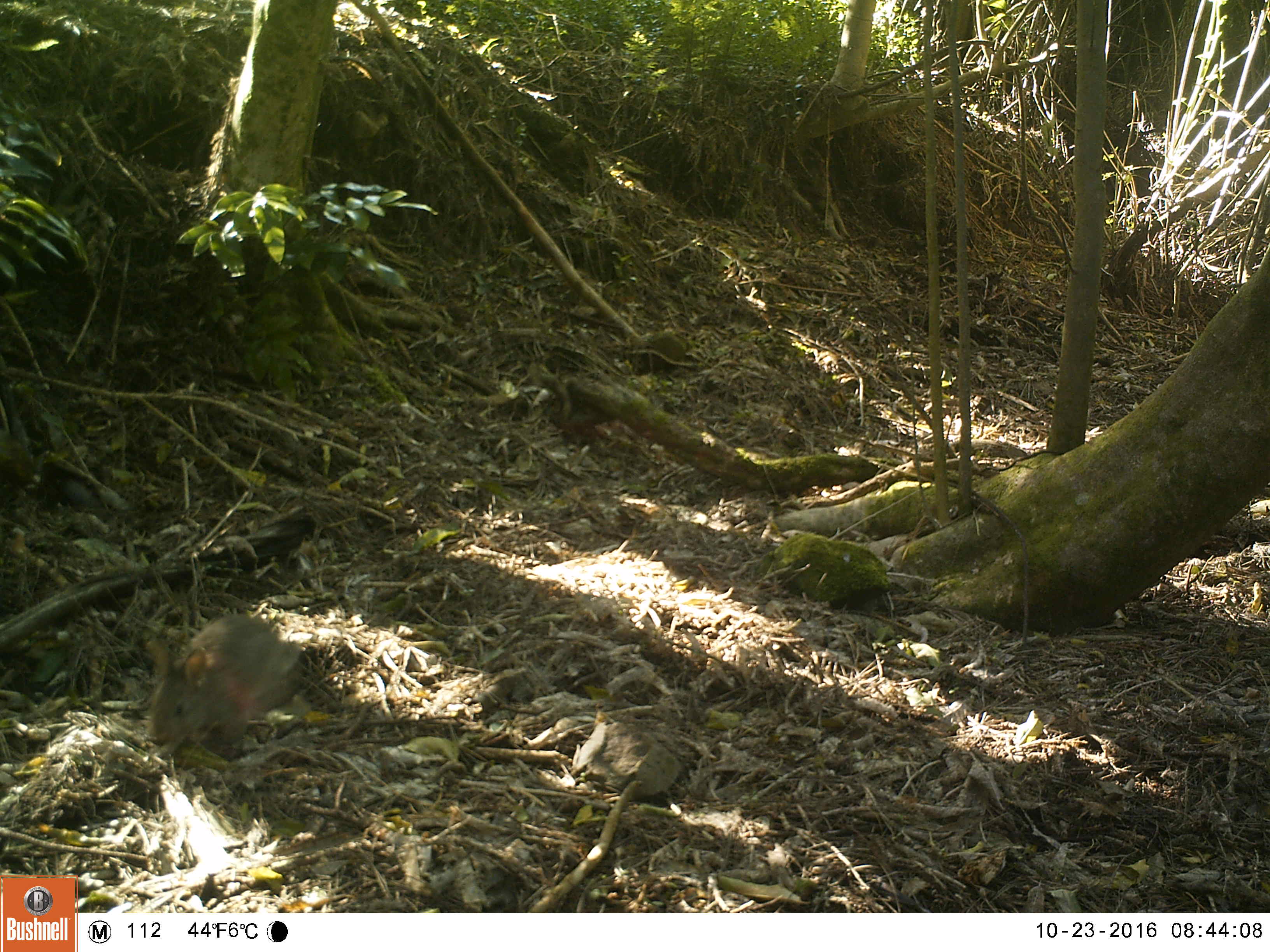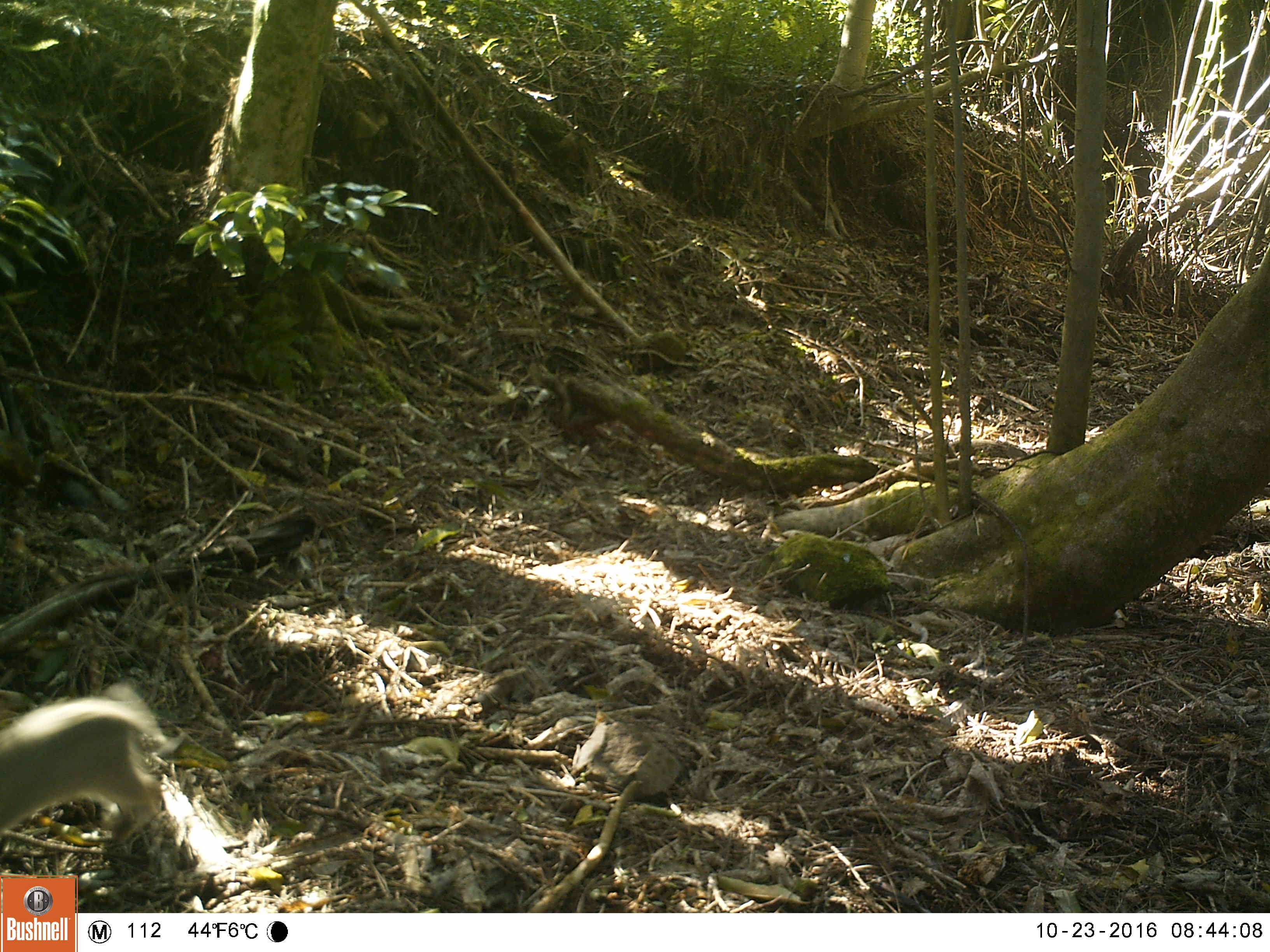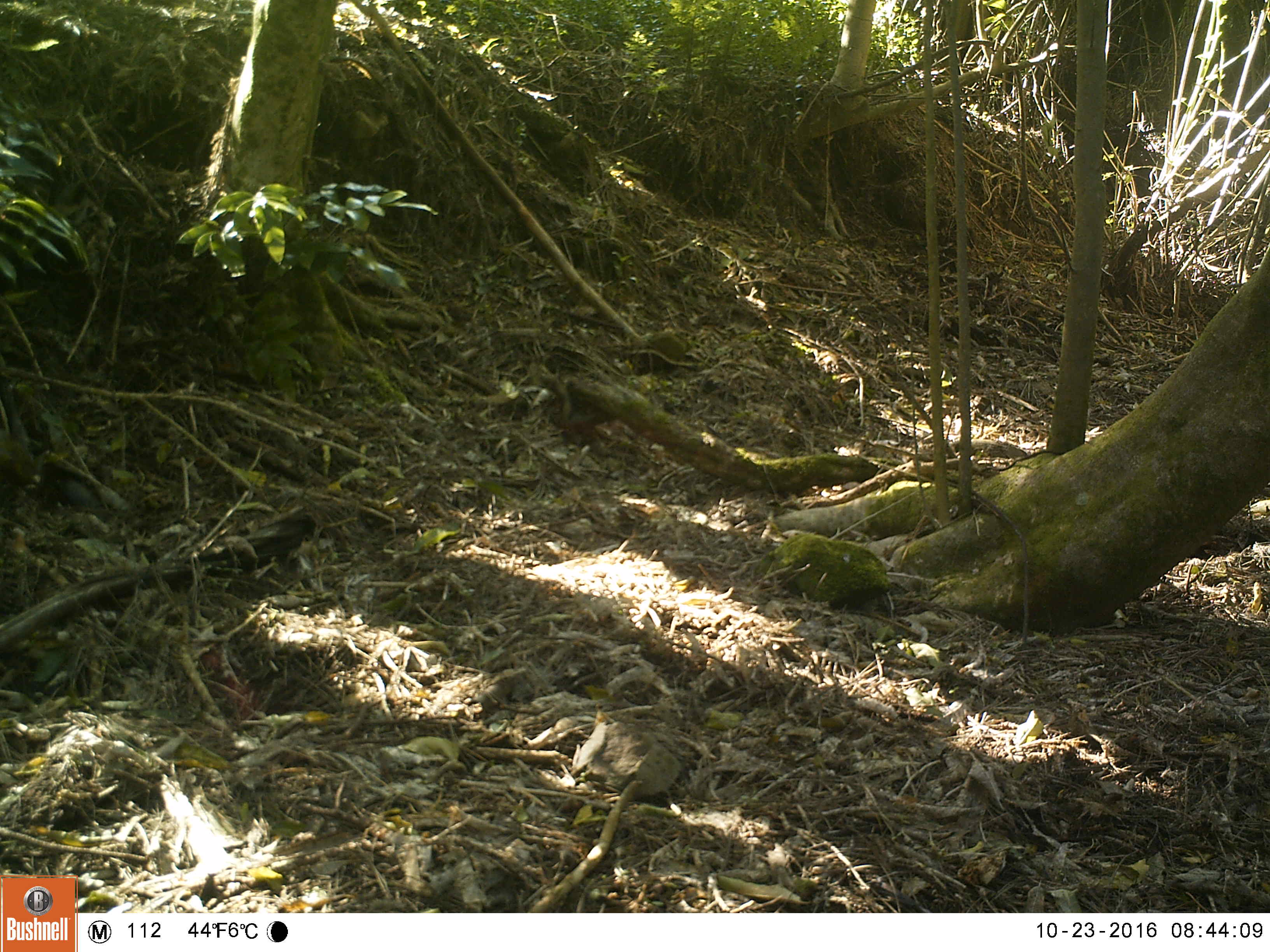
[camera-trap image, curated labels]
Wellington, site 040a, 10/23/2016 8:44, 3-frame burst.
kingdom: Animalia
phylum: Chordata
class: Mammalia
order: Lagomorpha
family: Leporidae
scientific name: Leporidae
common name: rabbit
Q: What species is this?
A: Rabbit (Leporidae).